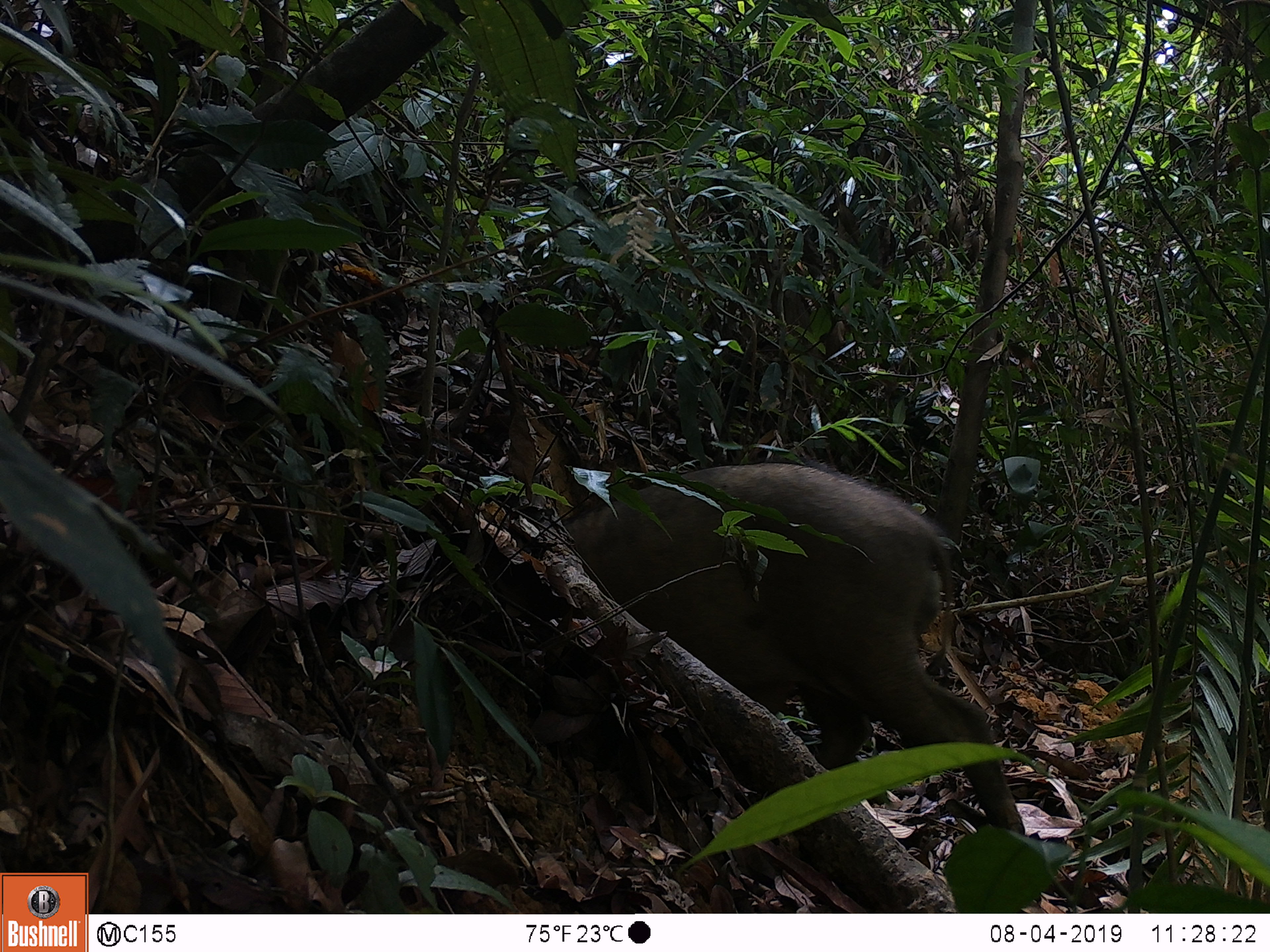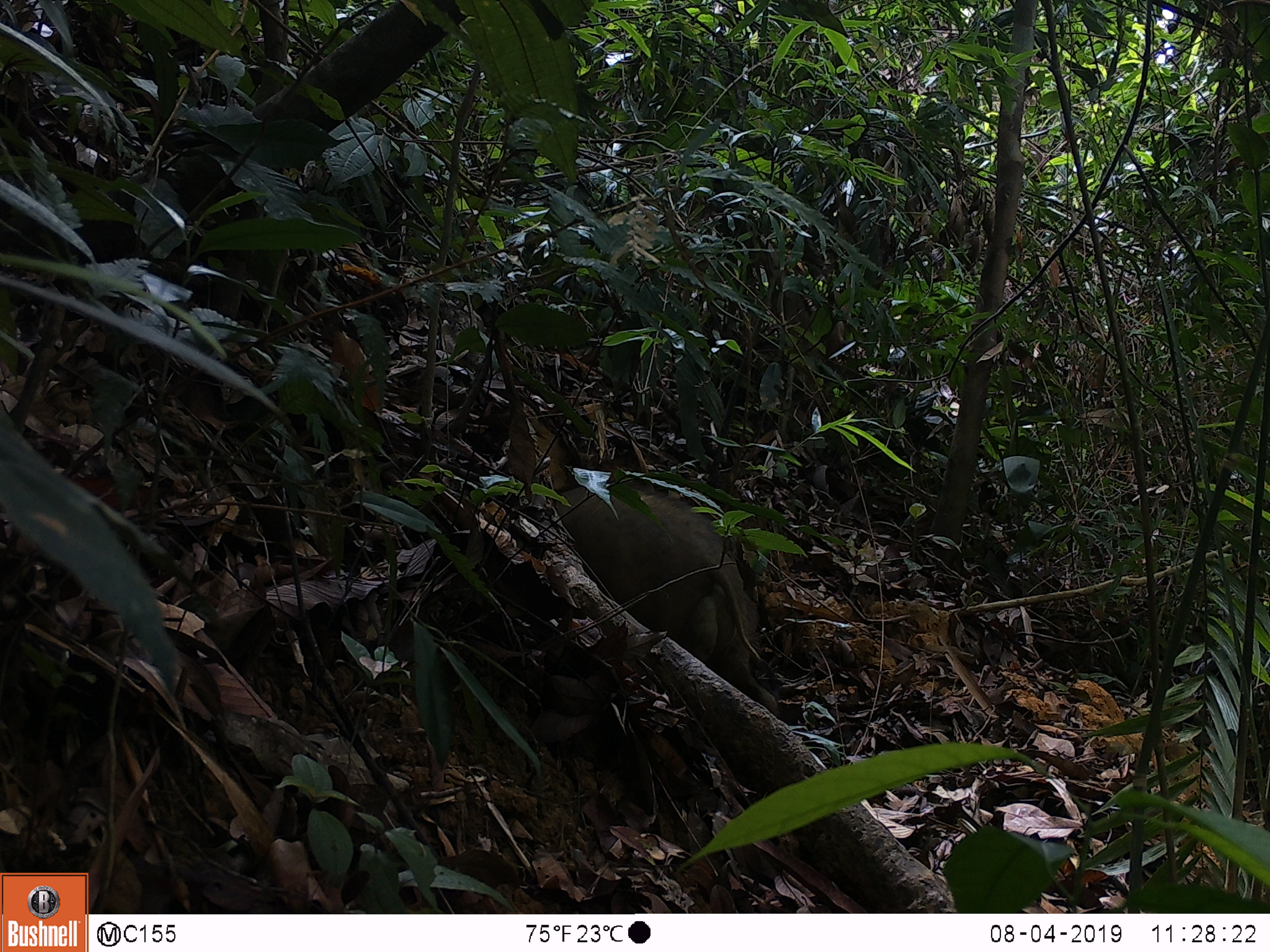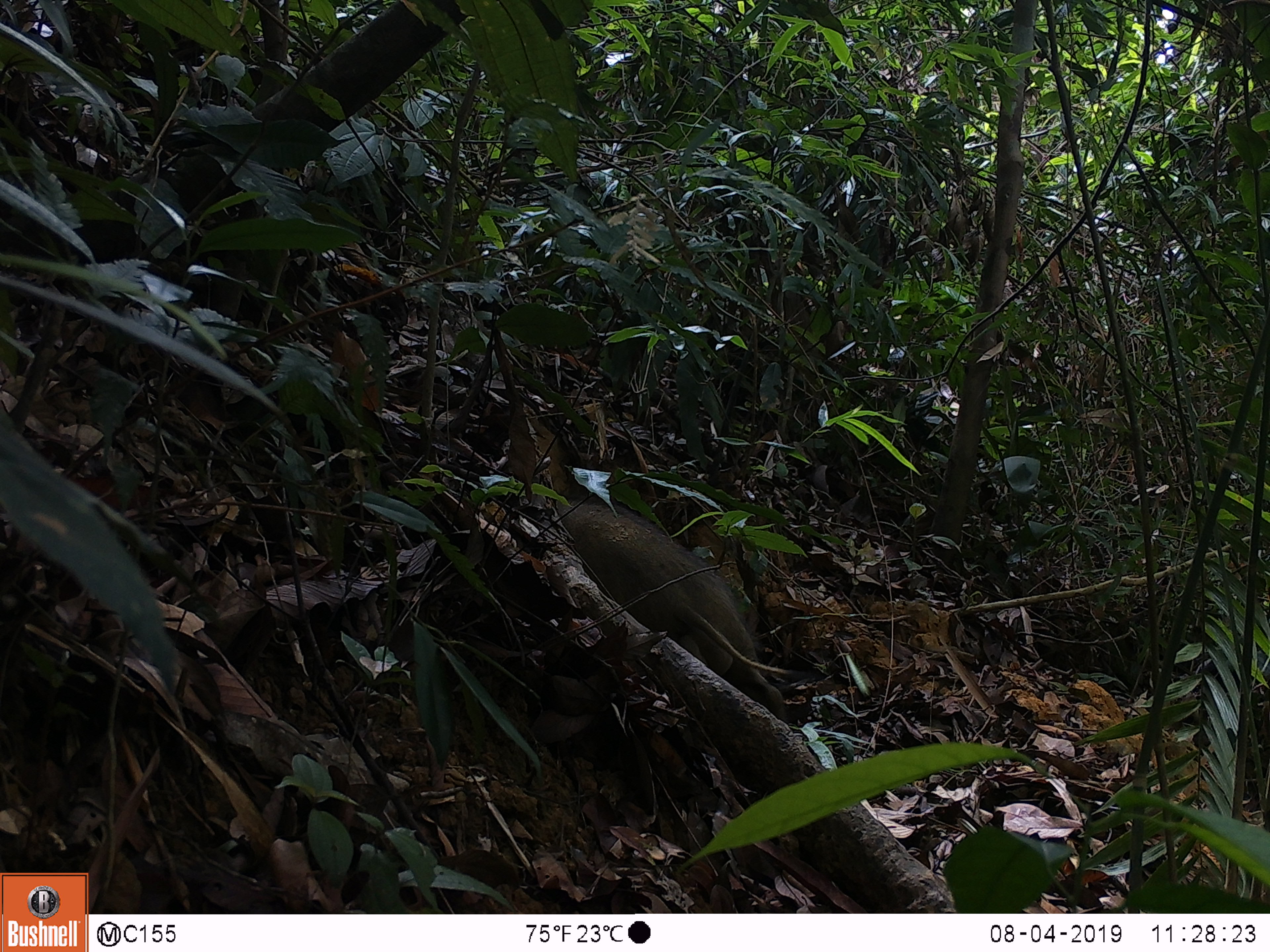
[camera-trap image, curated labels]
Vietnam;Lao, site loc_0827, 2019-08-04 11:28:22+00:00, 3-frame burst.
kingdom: Animalia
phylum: Chordata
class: Mammalia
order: Artiodactyla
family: Suidae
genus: Sus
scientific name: Sus scrofa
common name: eurasian wild pig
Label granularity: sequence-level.